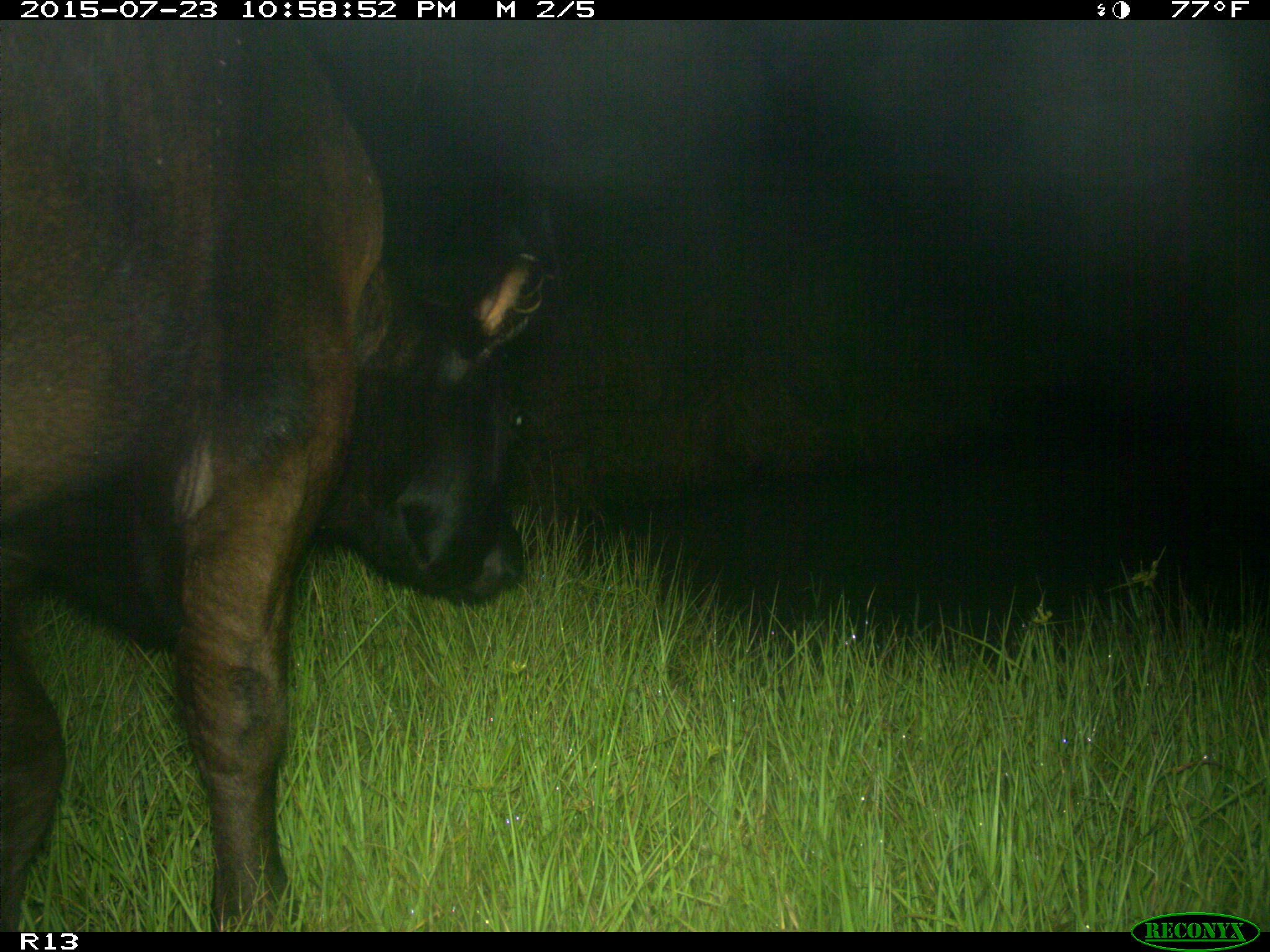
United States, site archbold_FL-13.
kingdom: Animalia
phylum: Chordata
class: Mammalia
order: Artiodactyla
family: Bovidae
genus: Bos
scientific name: Bos taurus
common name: domestic cow